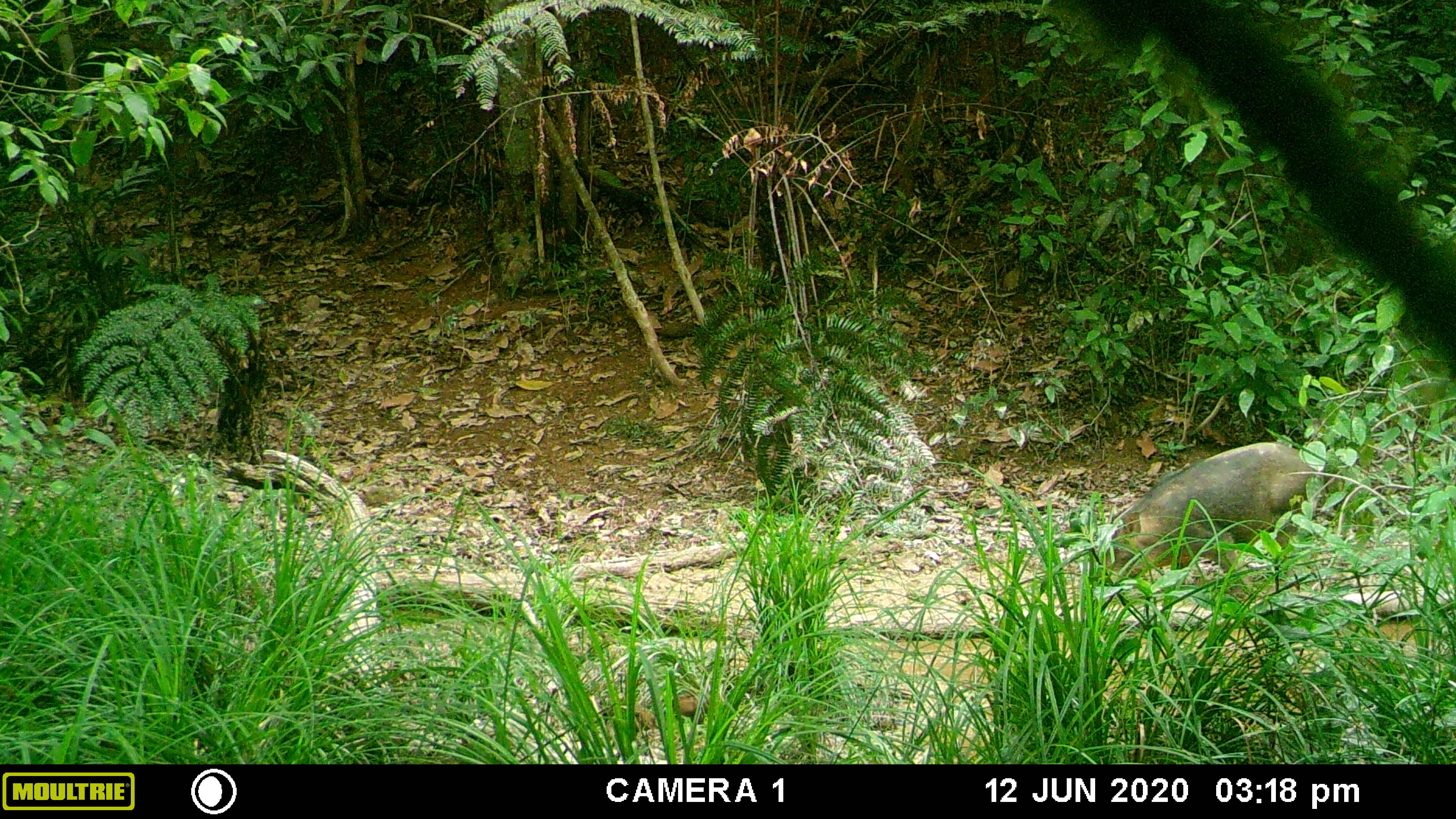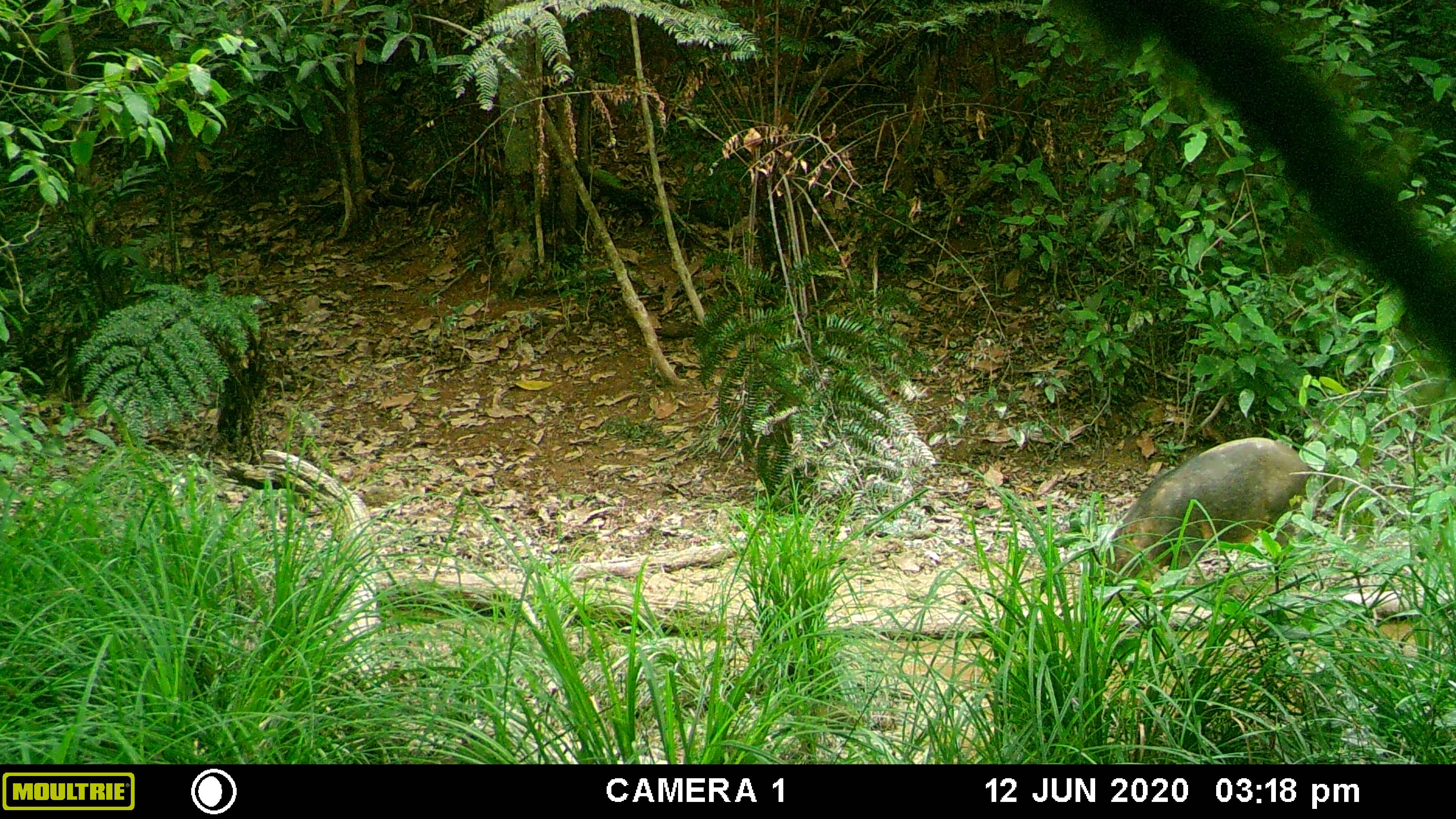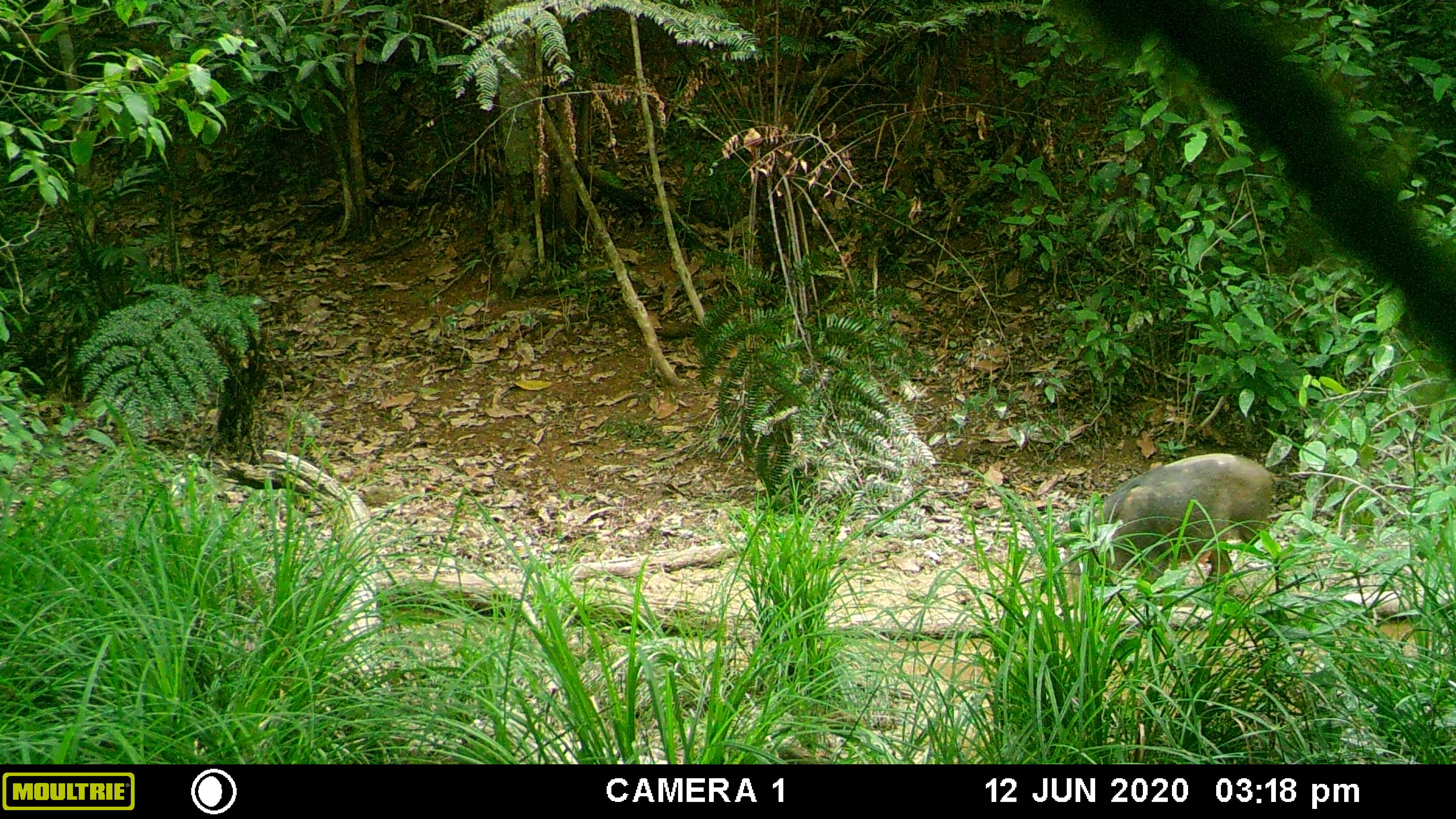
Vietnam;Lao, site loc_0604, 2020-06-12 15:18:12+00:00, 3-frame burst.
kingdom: Animalia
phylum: Chordata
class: Mammalia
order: Artiodactyla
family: Suidae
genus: Sus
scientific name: Sus scrofa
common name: eurasian wild pig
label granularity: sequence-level